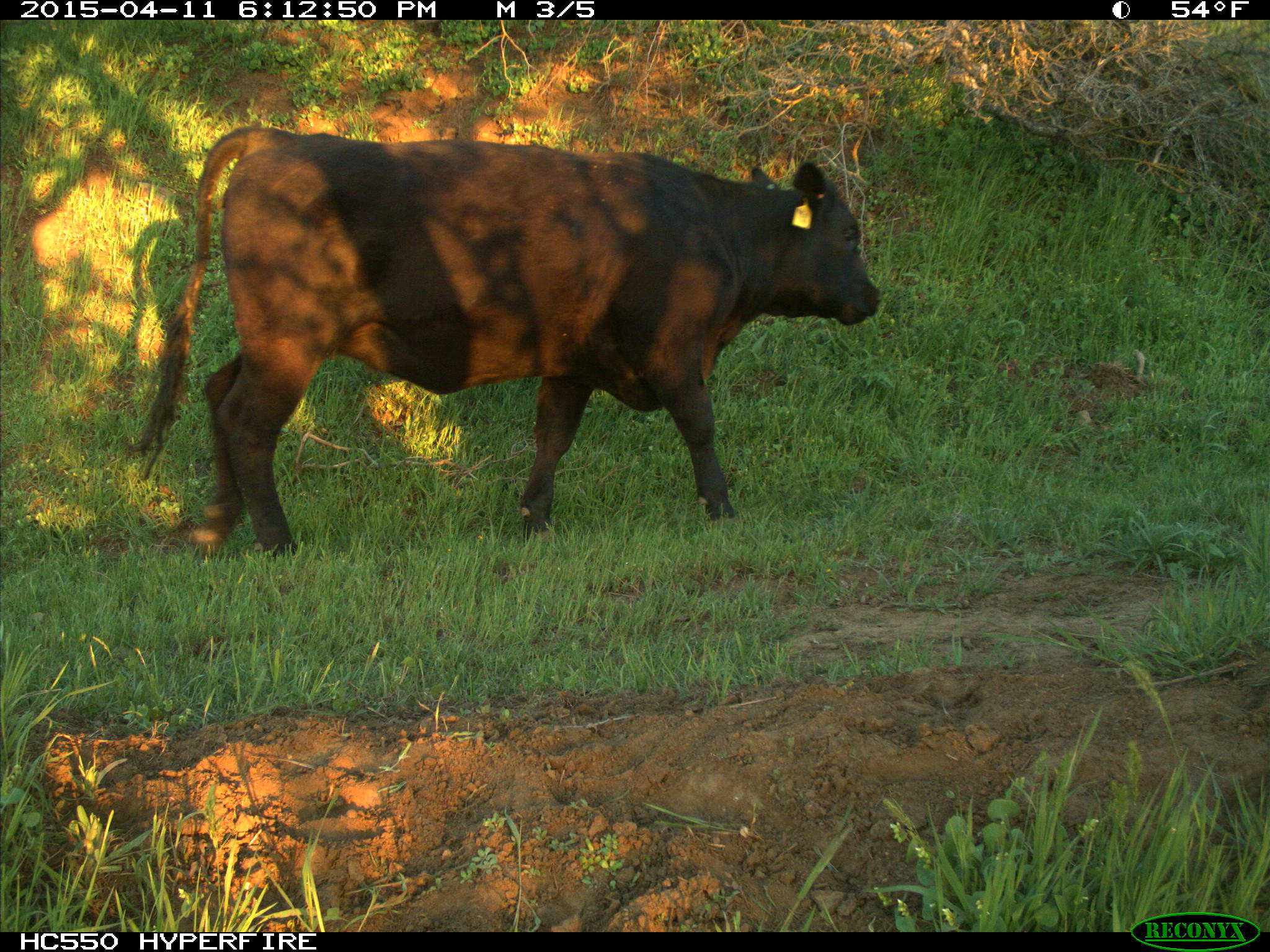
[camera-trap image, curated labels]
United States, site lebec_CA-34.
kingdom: Animalia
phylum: Chordata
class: Mammalia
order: Artiodactyla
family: Bovidae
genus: Bos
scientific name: Bos taurus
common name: domestic cow